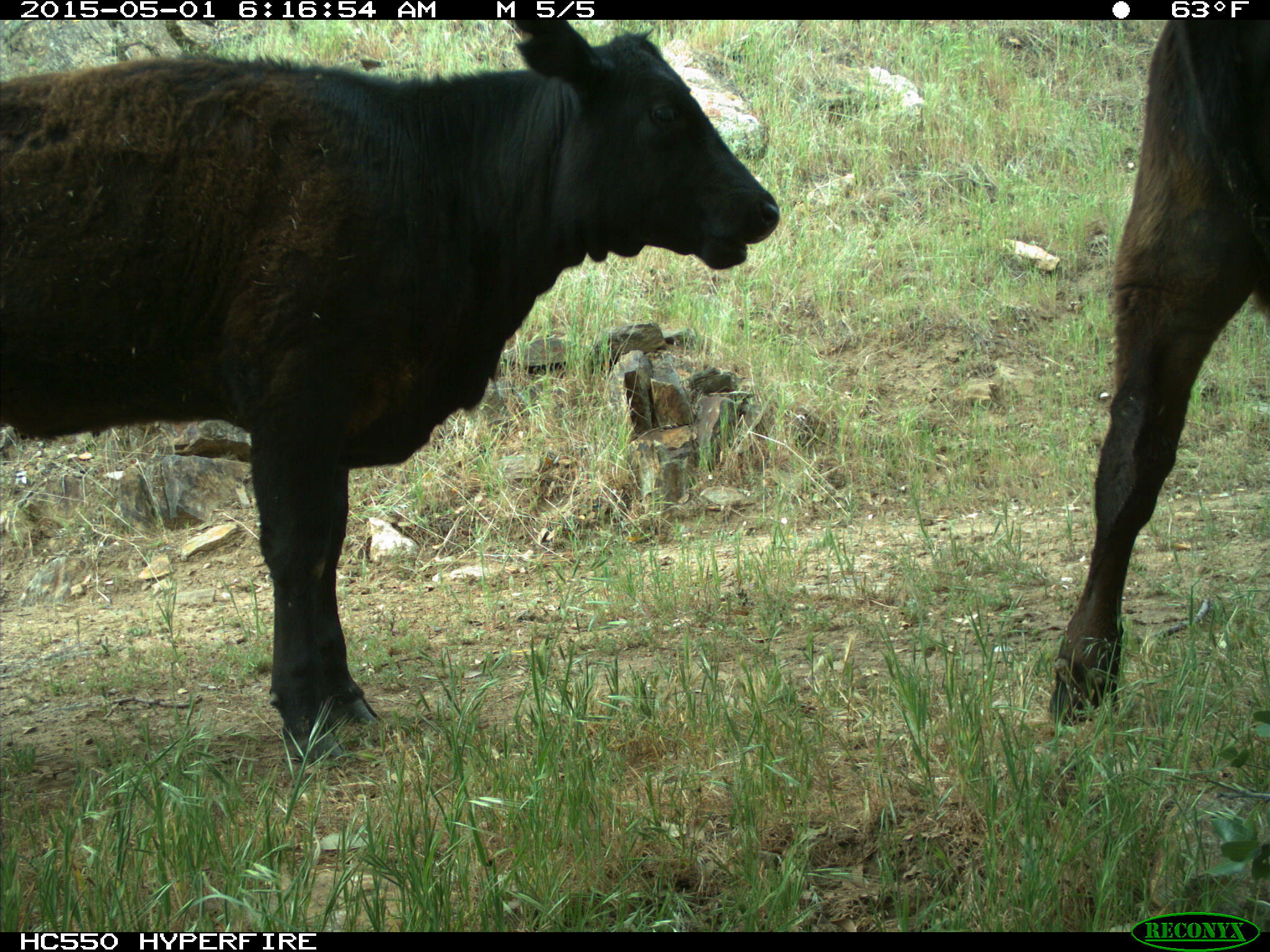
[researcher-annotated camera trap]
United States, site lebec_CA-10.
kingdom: Animalia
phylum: Chordata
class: Mammalia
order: Artiodactyla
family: Bovidae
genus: Bos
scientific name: Bos taurus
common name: domestic cow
Bos taurus (domestic cow).